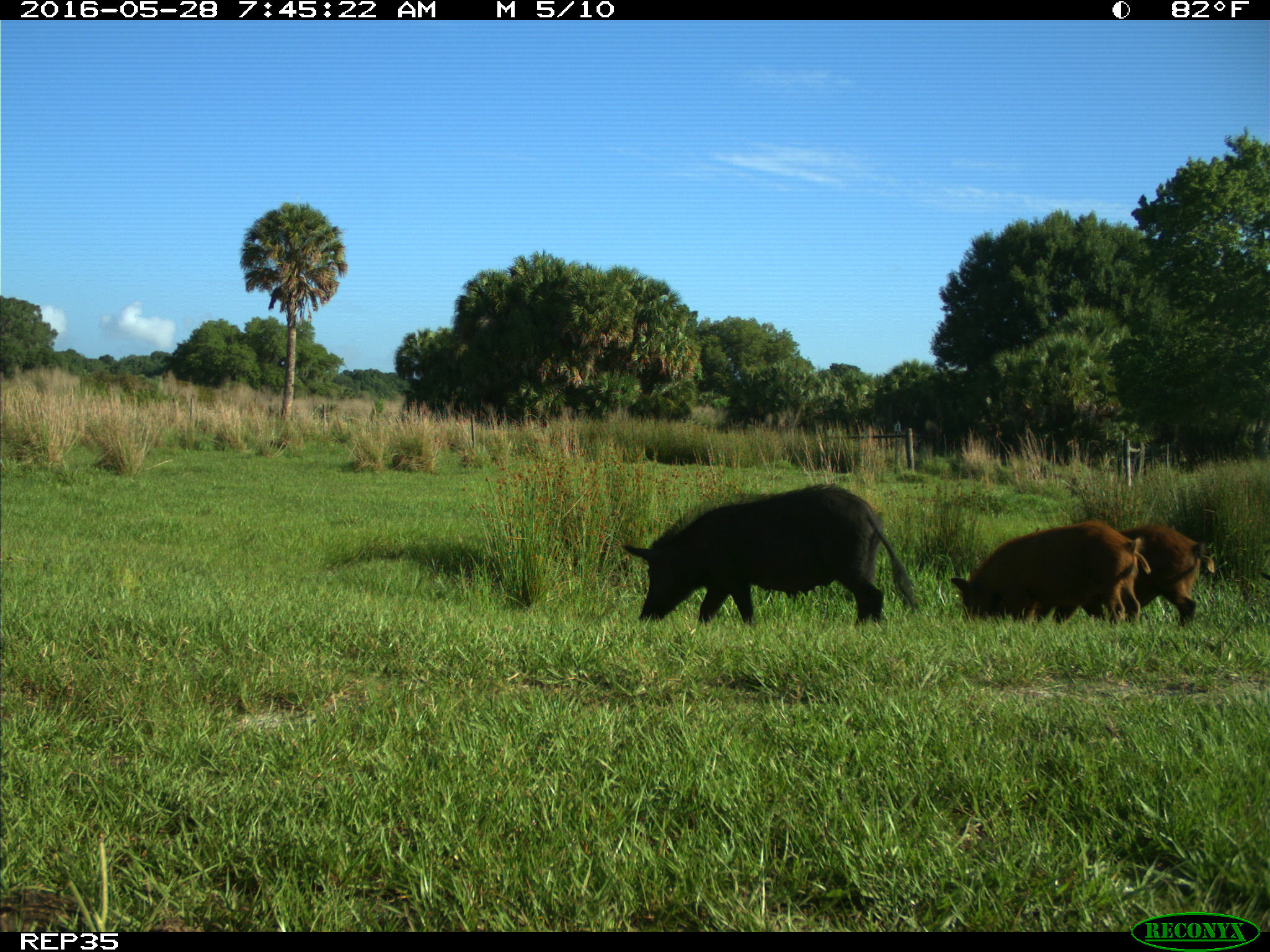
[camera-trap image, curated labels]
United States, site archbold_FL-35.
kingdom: Animalia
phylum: Chordata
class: Mammalia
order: Artiodactyla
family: Suidae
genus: Sus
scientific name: Sus scrofa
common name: wild boar